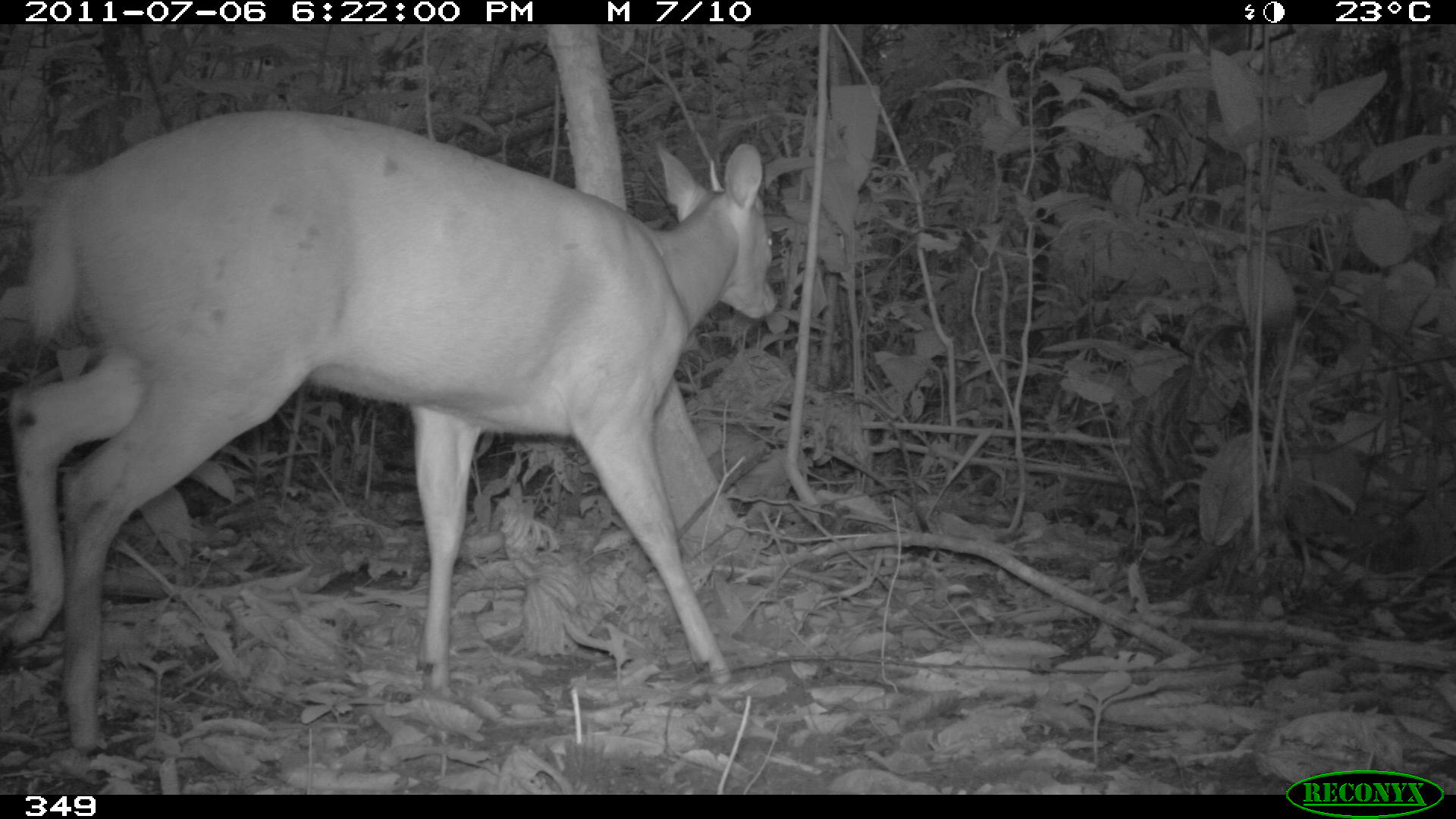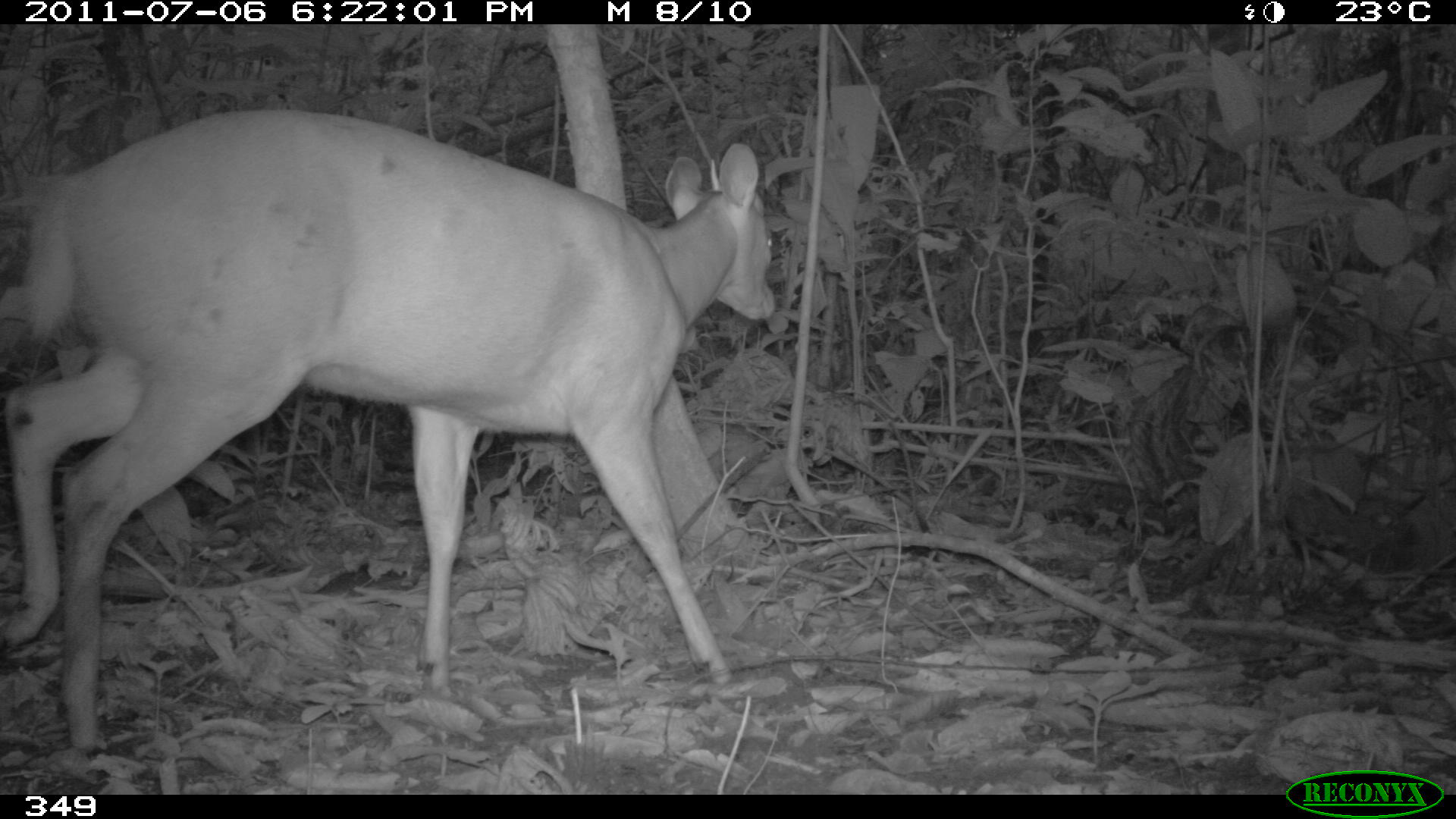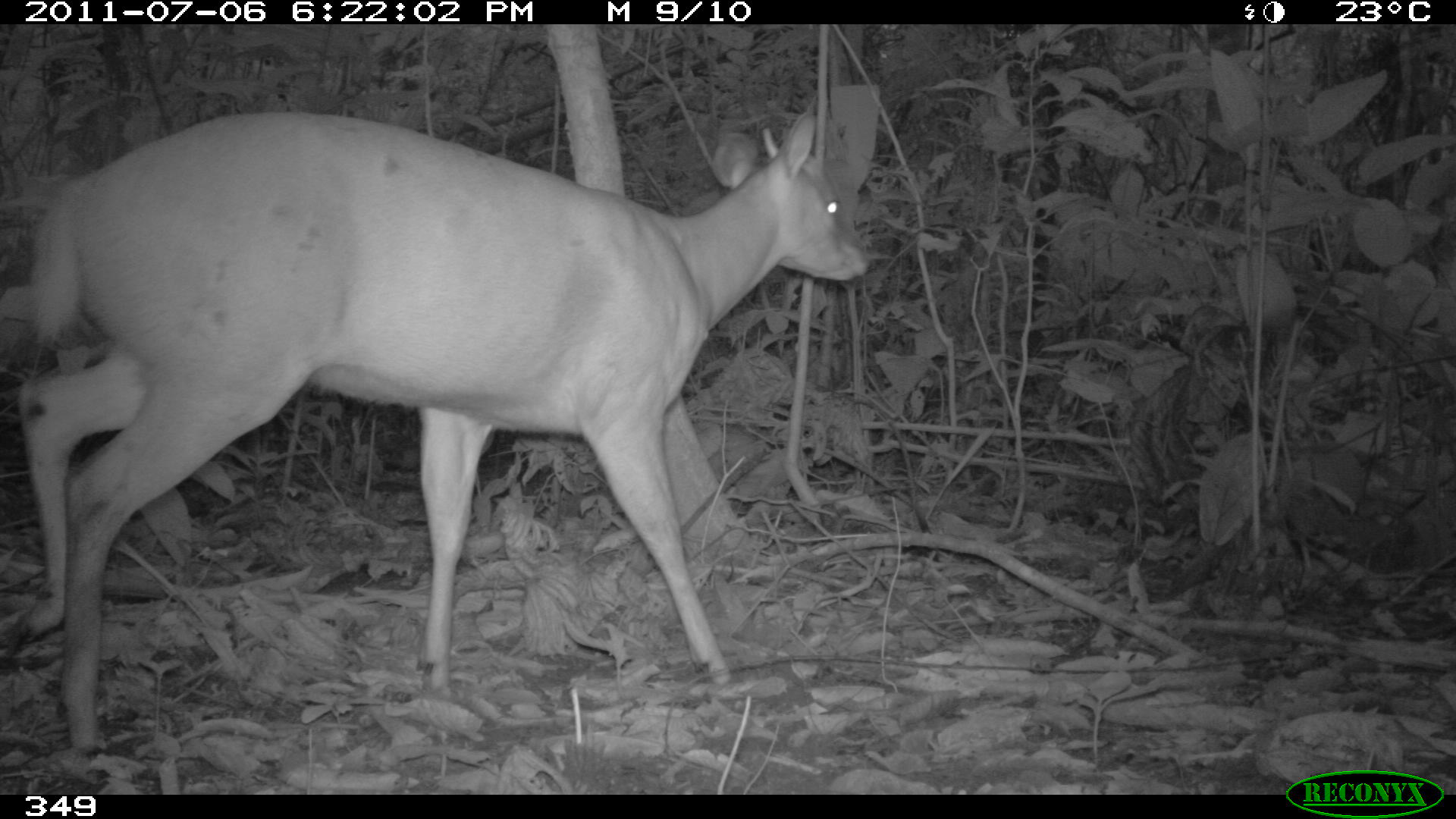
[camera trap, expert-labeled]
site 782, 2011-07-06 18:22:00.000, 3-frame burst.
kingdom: Animalia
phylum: Chordata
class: Mammalia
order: Artiodactyla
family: Cervidae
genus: Mazama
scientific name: Mazama americana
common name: red brocket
Mazama americana (red brocket).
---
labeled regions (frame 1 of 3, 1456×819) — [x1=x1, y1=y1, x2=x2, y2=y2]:
mazama americana: [x1=0, y1=108, x2=778, y2=751]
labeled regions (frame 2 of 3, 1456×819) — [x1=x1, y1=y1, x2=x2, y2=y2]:
mazama americana: [x1=2, y1=105, x2=775, y2=750]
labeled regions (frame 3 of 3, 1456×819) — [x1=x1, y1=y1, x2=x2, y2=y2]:
mazama americana: [x1=17, y1=107, x2=873, y2=750]